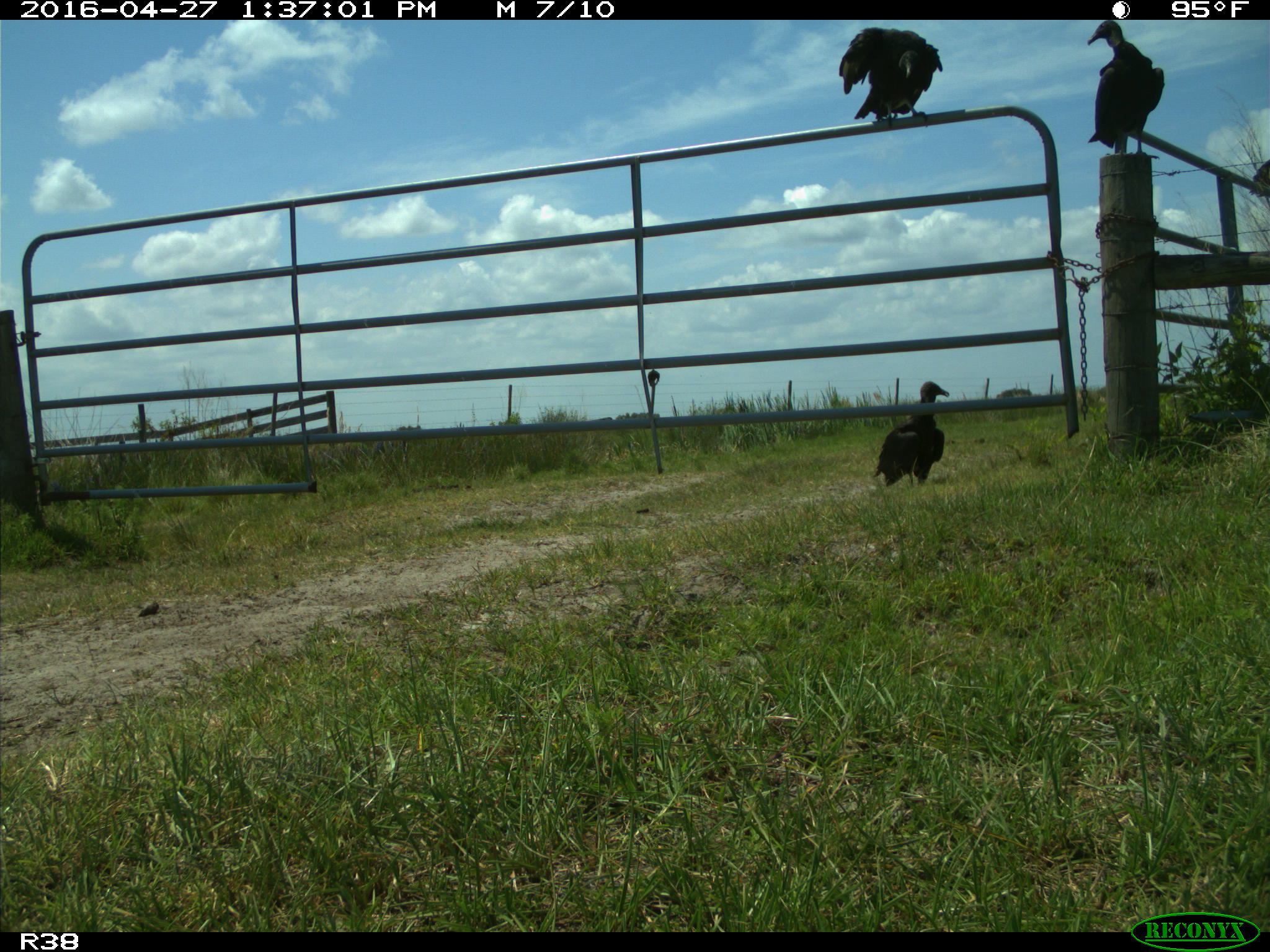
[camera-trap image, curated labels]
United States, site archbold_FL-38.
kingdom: Animalia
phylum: Chordata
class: Aves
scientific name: Aves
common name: birds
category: unidentified bird